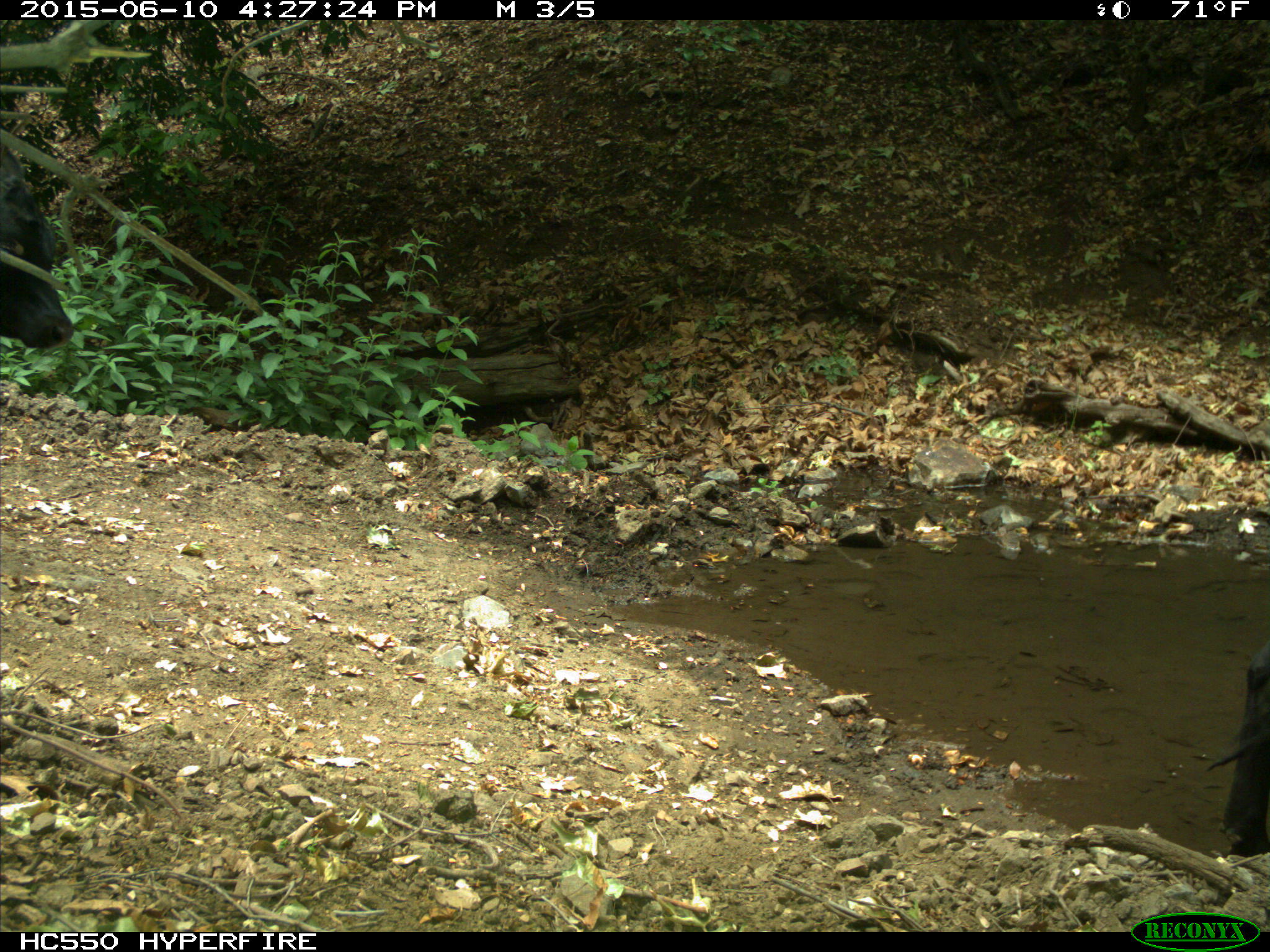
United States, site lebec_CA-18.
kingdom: Animalia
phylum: Chordata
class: Mammalia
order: Artiodactyla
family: Bovidae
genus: Bos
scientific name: Bos taurus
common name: domestic cow